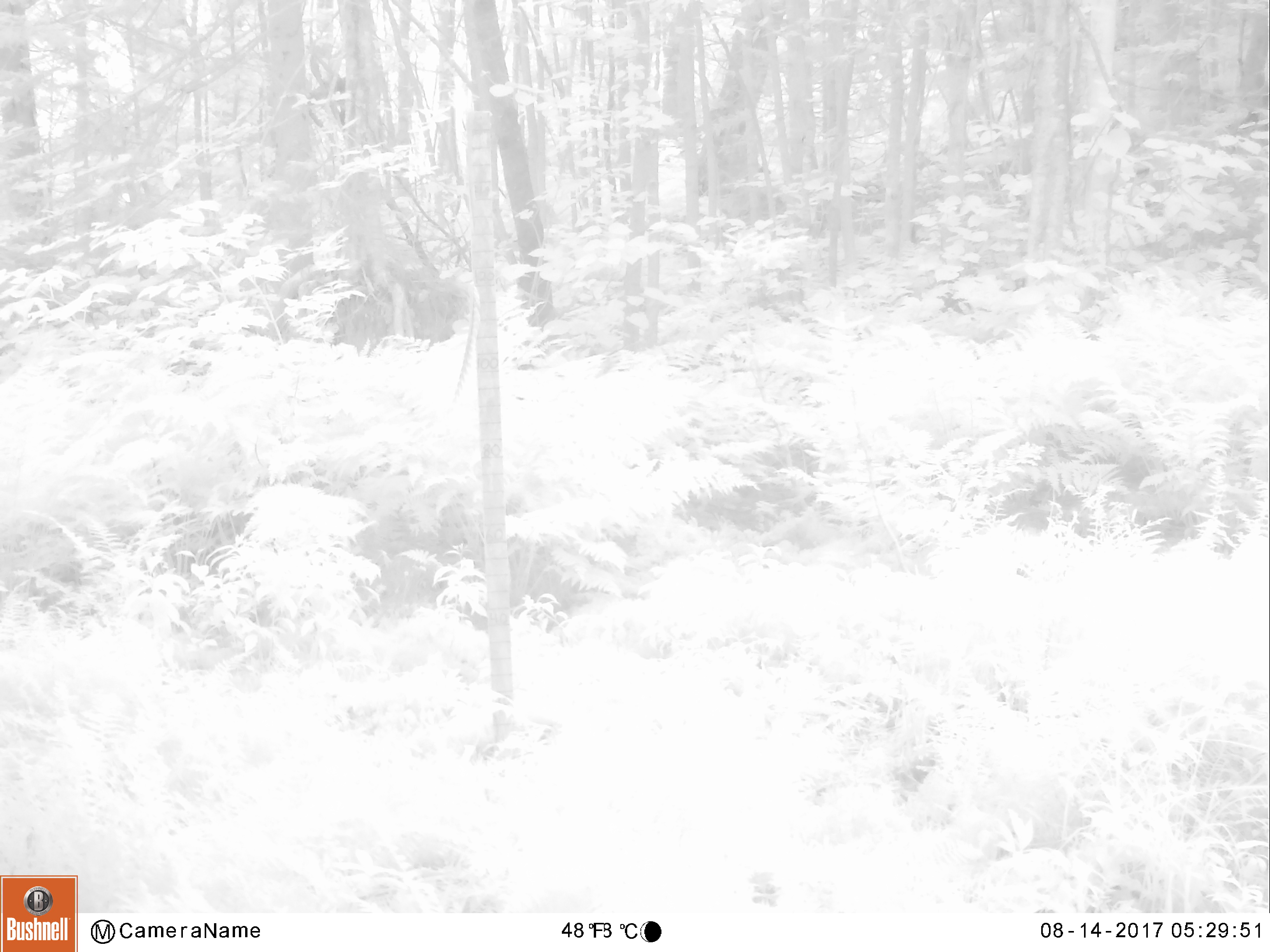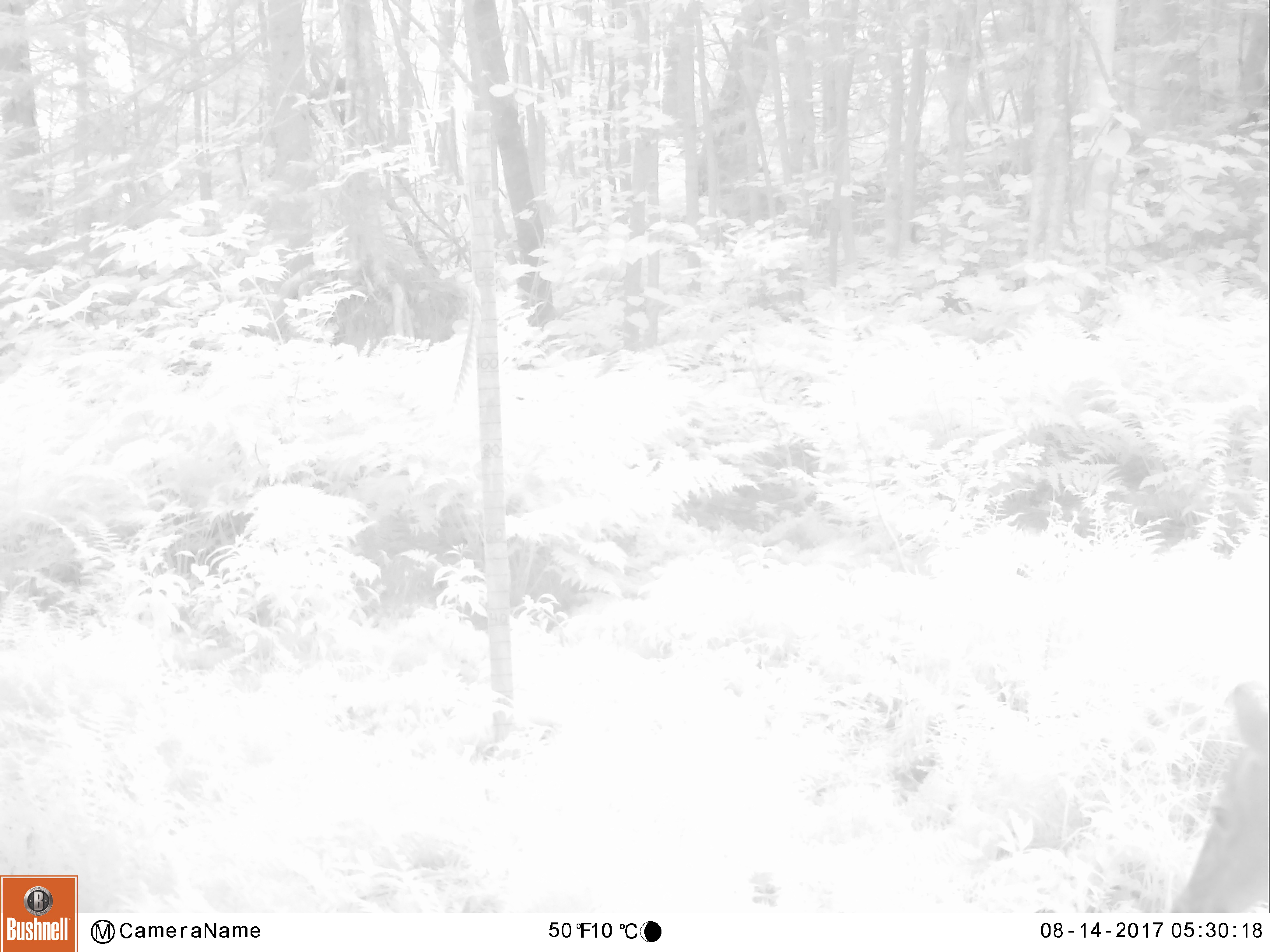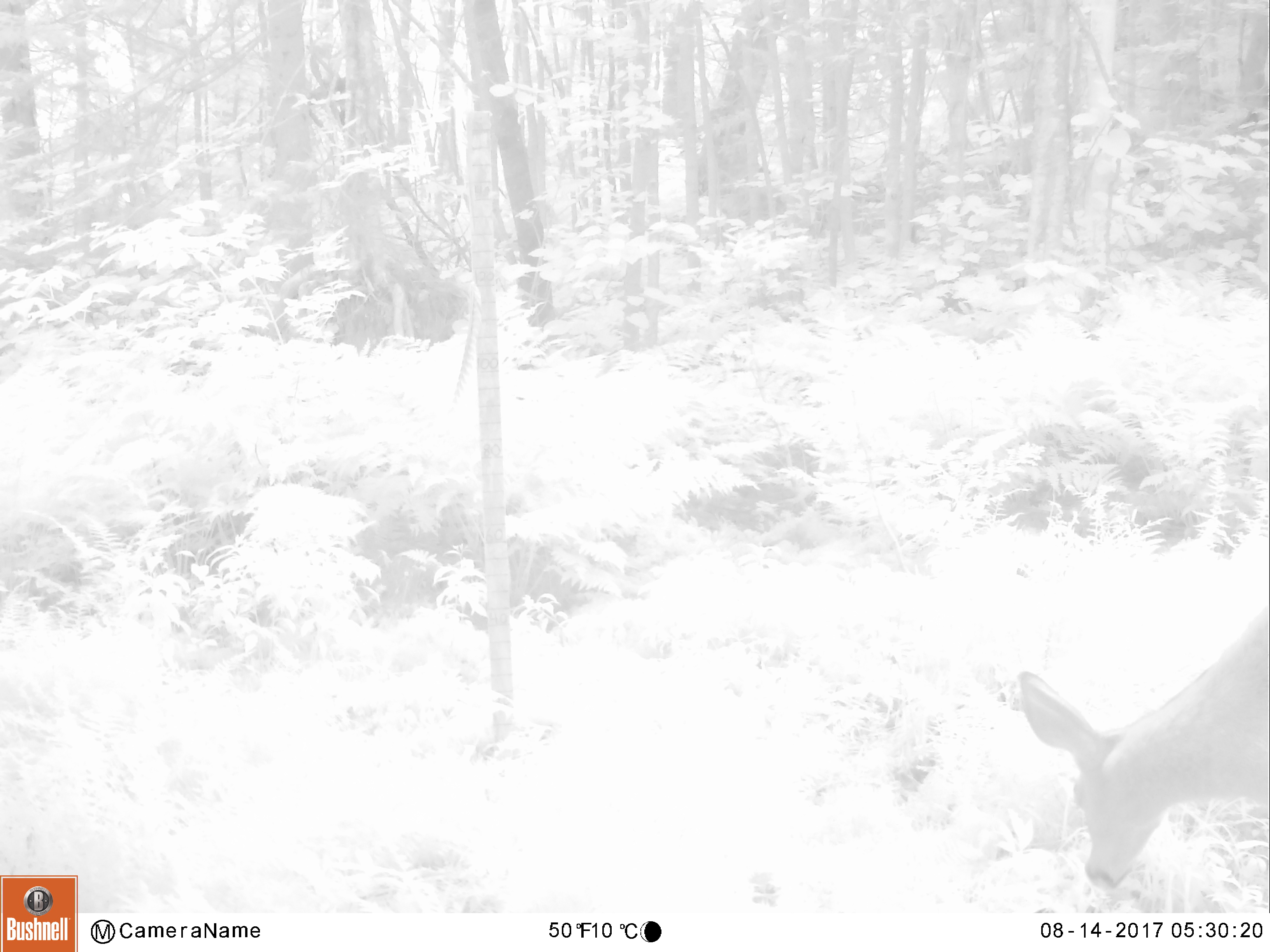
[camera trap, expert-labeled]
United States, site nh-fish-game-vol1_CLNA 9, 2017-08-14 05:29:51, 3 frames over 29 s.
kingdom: Animalia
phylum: Chordata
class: Mammalia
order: Artiodactyla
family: Cervidae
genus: Odocoileus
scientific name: Odocoileus virginianus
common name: white-tailed deer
White-tailed deer (Odocoileus virginianus).